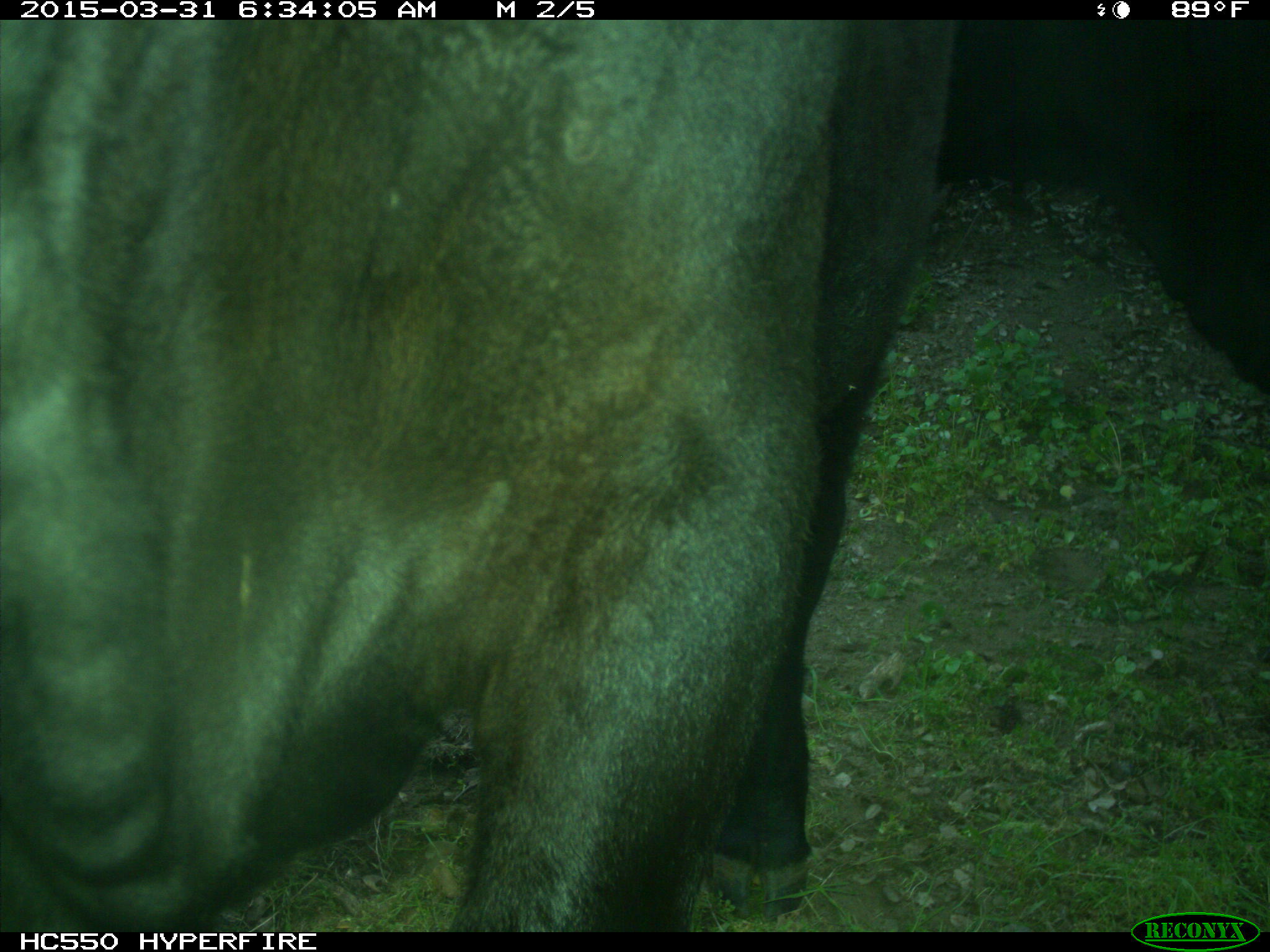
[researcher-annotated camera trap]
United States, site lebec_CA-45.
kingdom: Animalia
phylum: Chordata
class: Mammalia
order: Artiodactyla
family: Bovidae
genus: Bos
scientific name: Bos taurus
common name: domestic cow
Bos taurus (domestic cow).